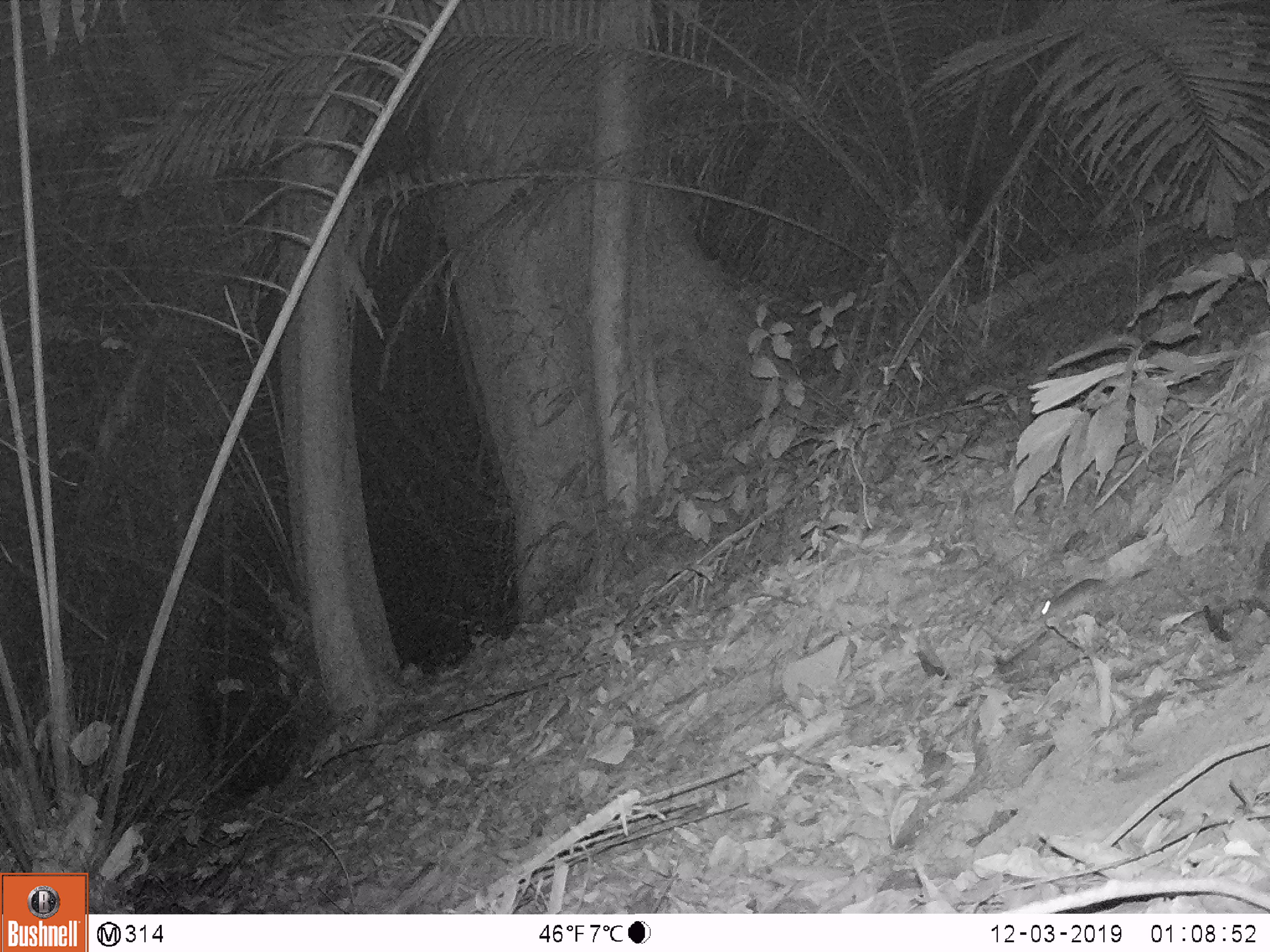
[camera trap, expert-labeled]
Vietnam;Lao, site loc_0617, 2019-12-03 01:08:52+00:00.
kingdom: Animalia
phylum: Chordata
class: Mammalia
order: Rodentia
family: Muridae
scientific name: Muridae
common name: old-world mice and rats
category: unidentified murid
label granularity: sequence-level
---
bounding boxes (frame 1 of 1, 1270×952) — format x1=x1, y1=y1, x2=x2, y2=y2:
unidentified murid: x1=1037, y1=575, x2=1111, y2=624